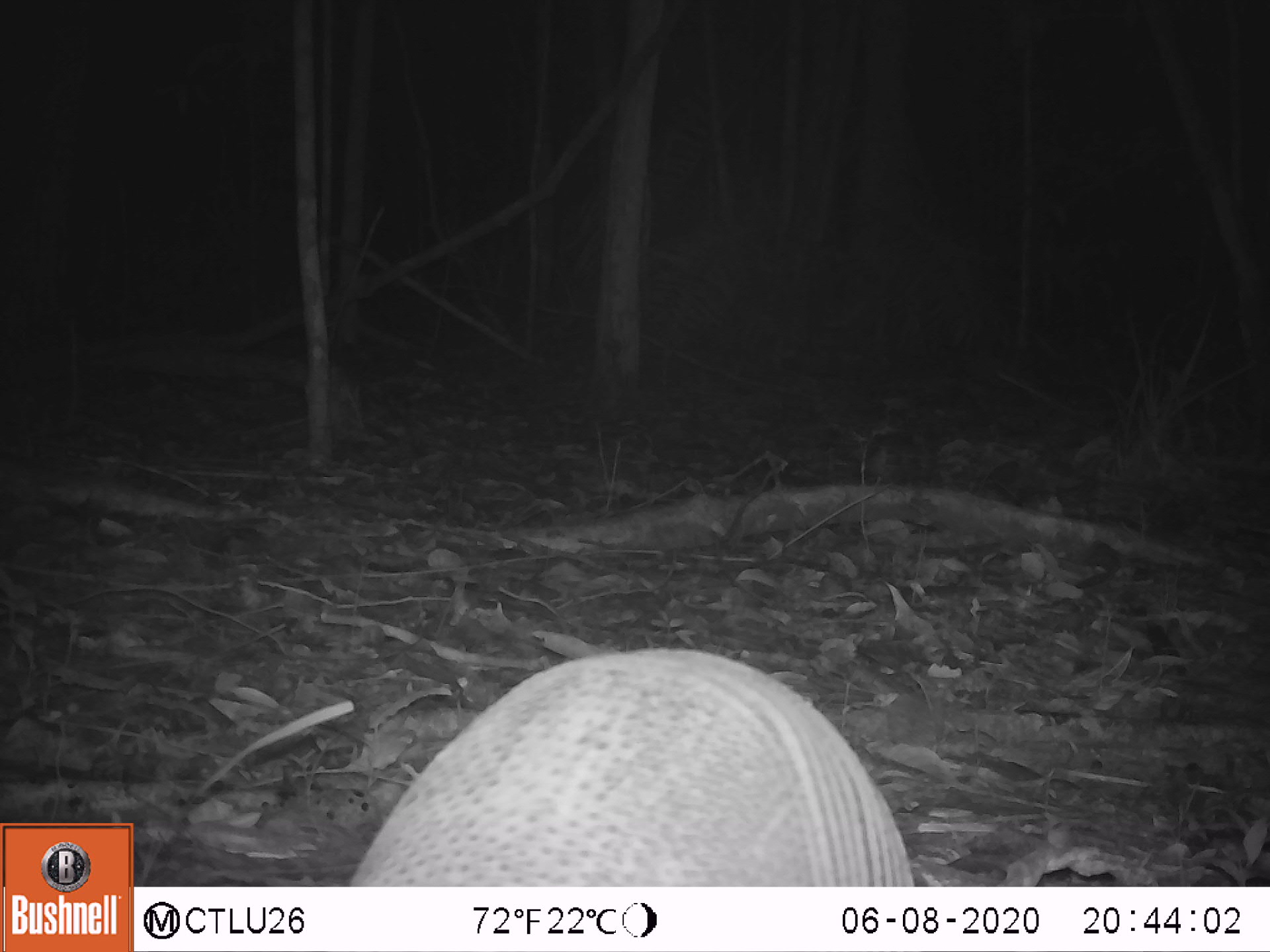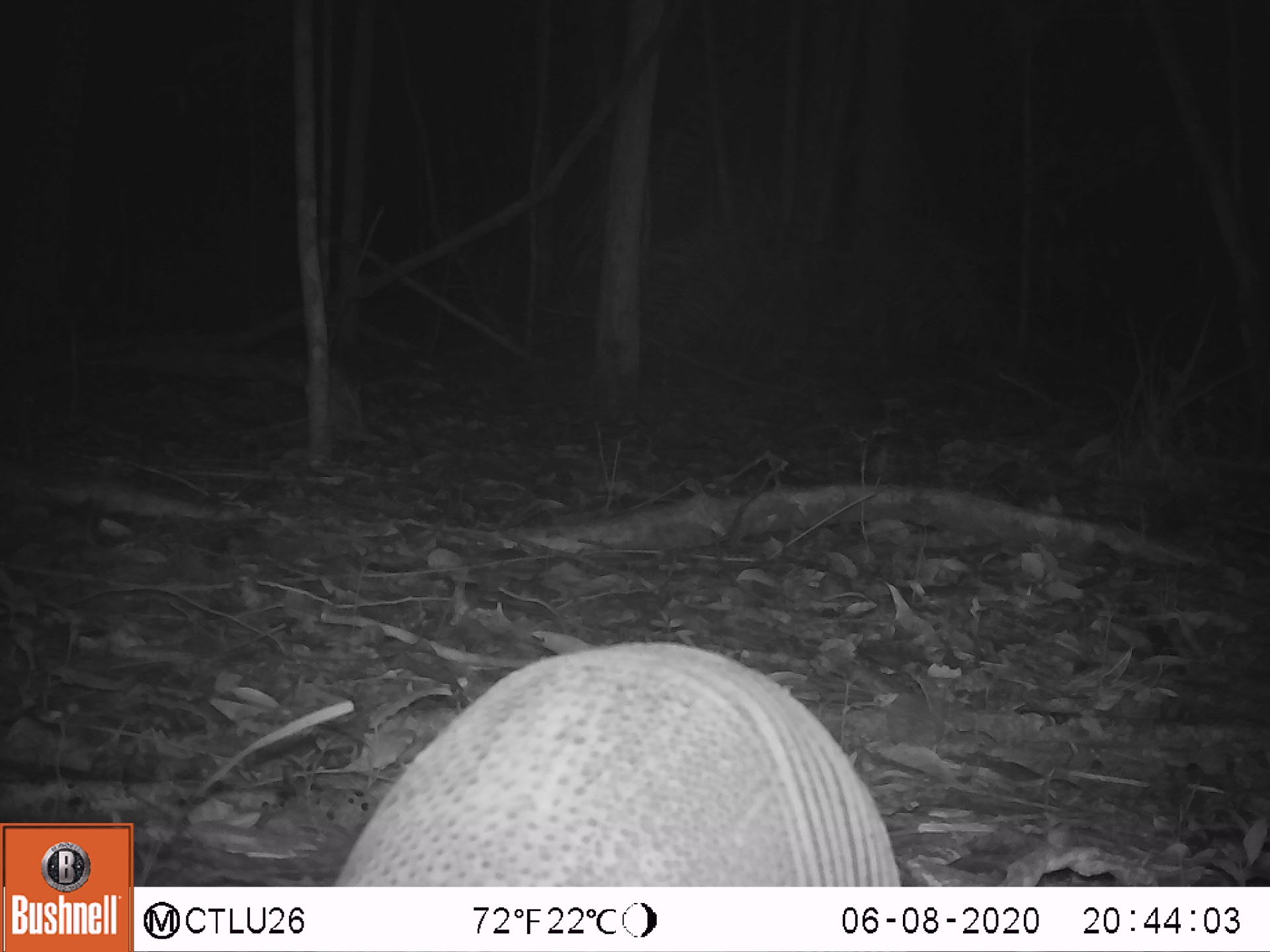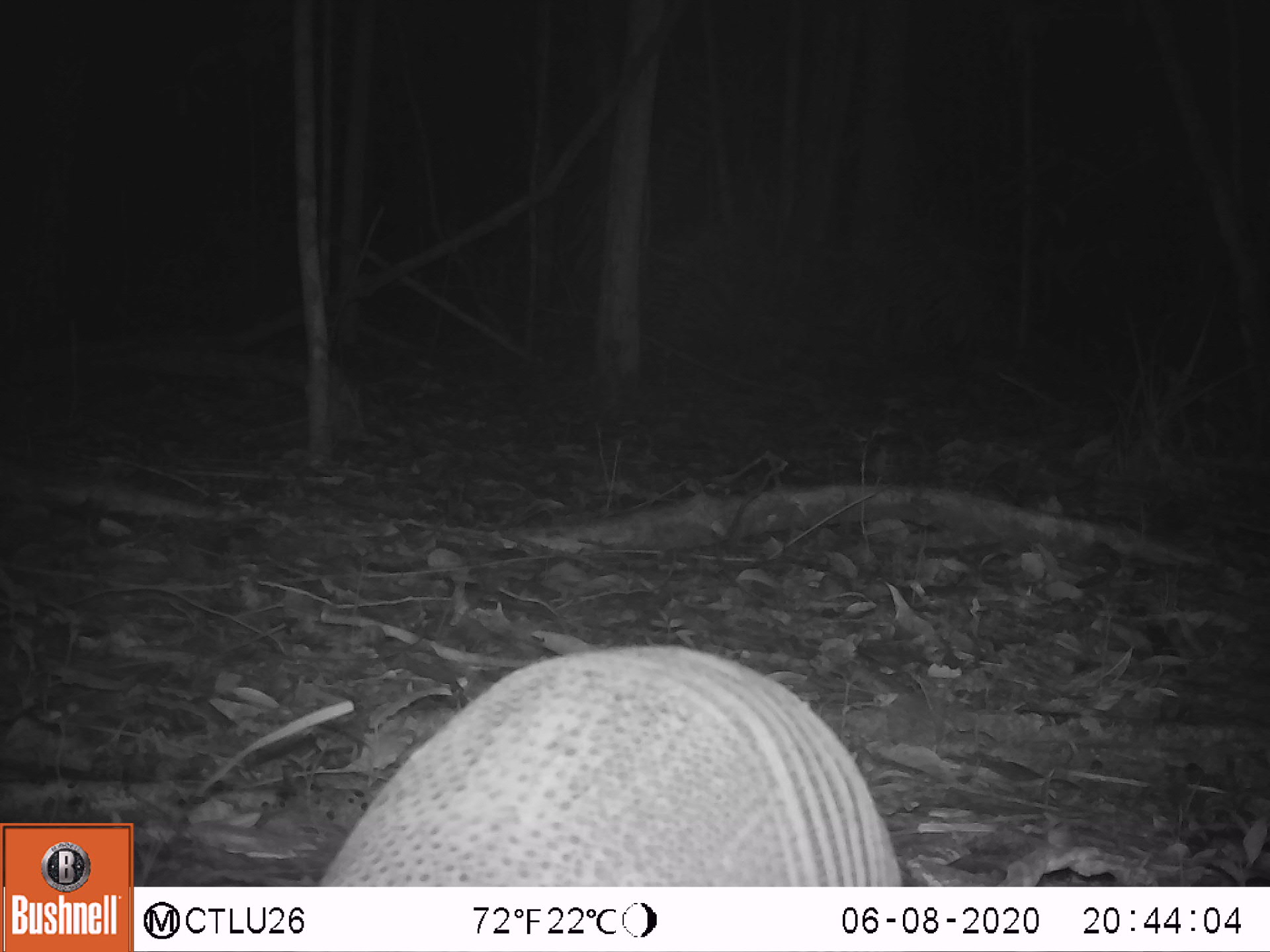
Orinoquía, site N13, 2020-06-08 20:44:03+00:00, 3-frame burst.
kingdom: Animalia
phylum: Chordata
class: Mammalia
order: Cingulata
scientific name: Cingulata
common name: armadillo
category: unknown armadillo